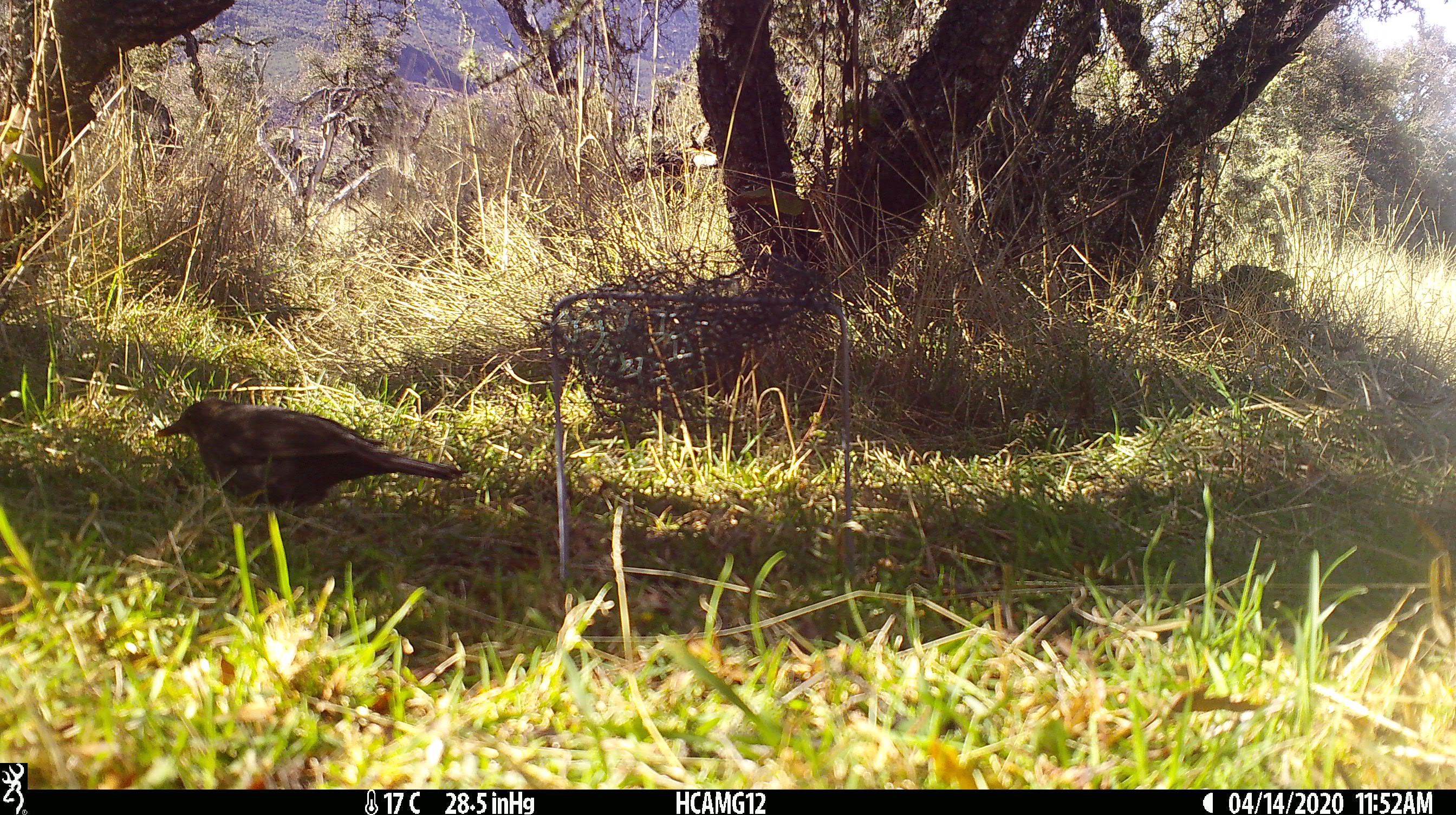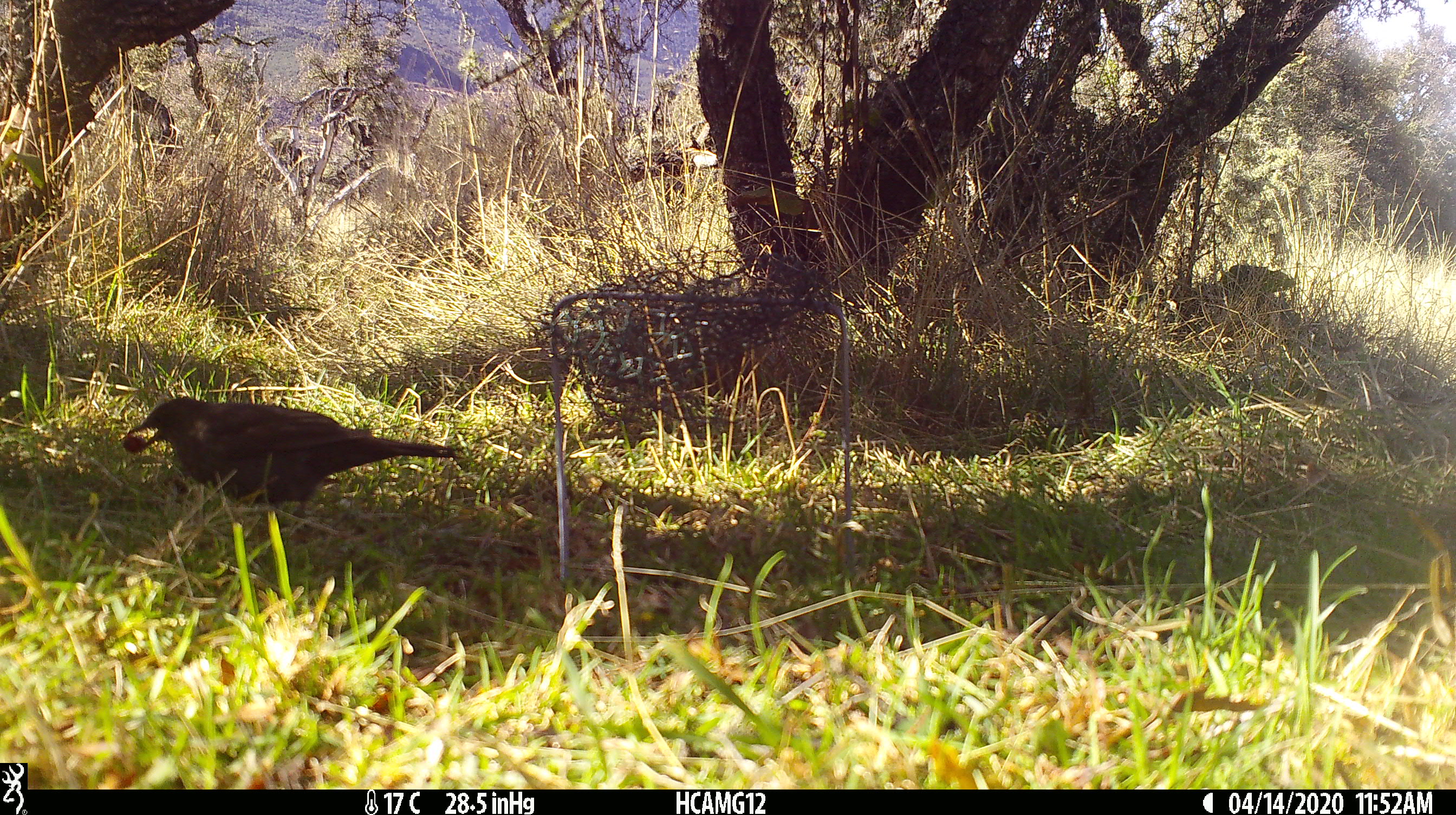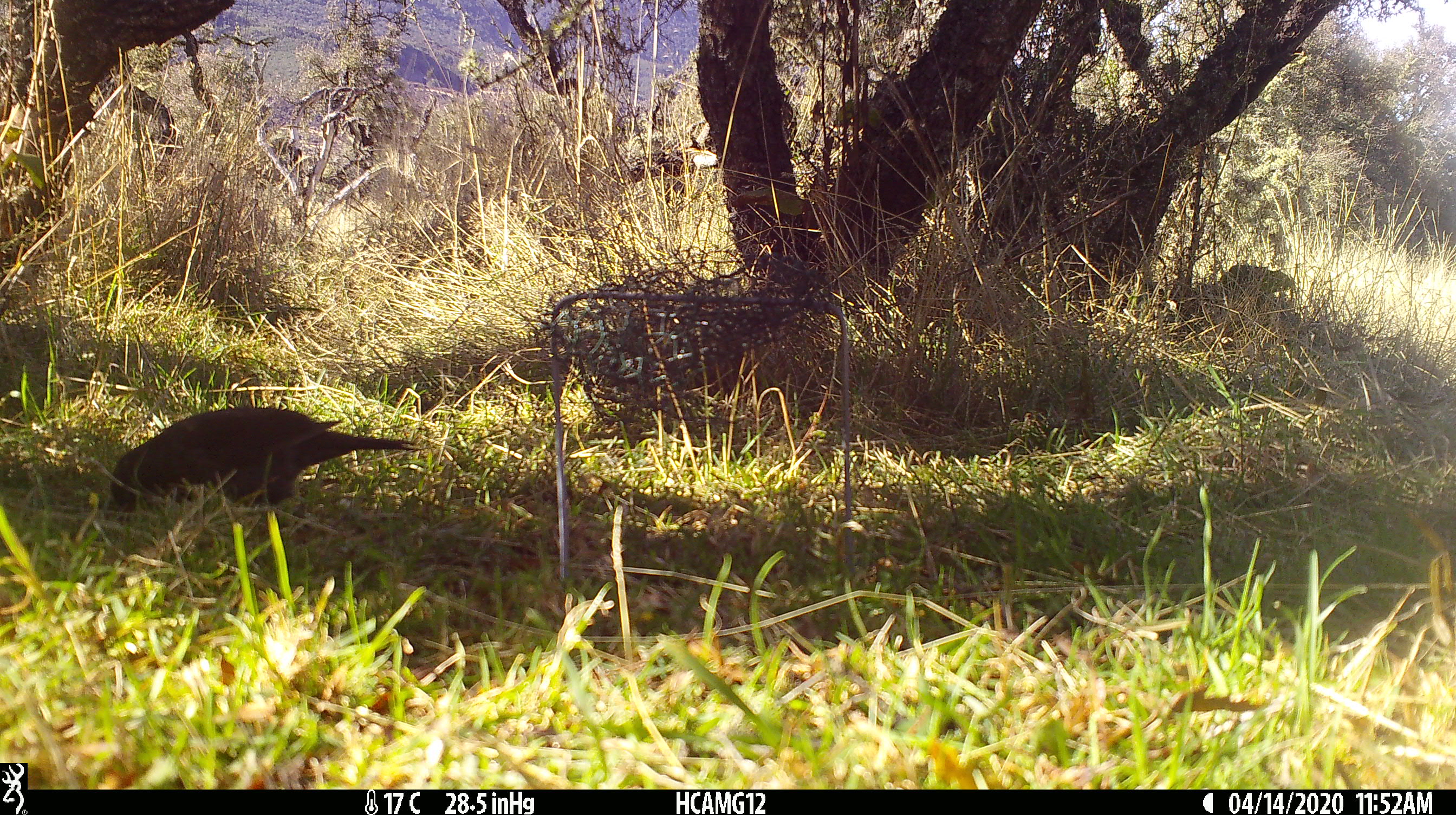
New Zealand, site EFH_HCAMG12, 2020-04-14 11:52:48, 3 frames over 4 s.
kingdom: Animalia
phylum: Chordata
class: Aves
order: Passeriformes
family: Turdidae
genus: Turdus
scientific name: Turdus merula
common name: eurasian blackbird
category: blackbird